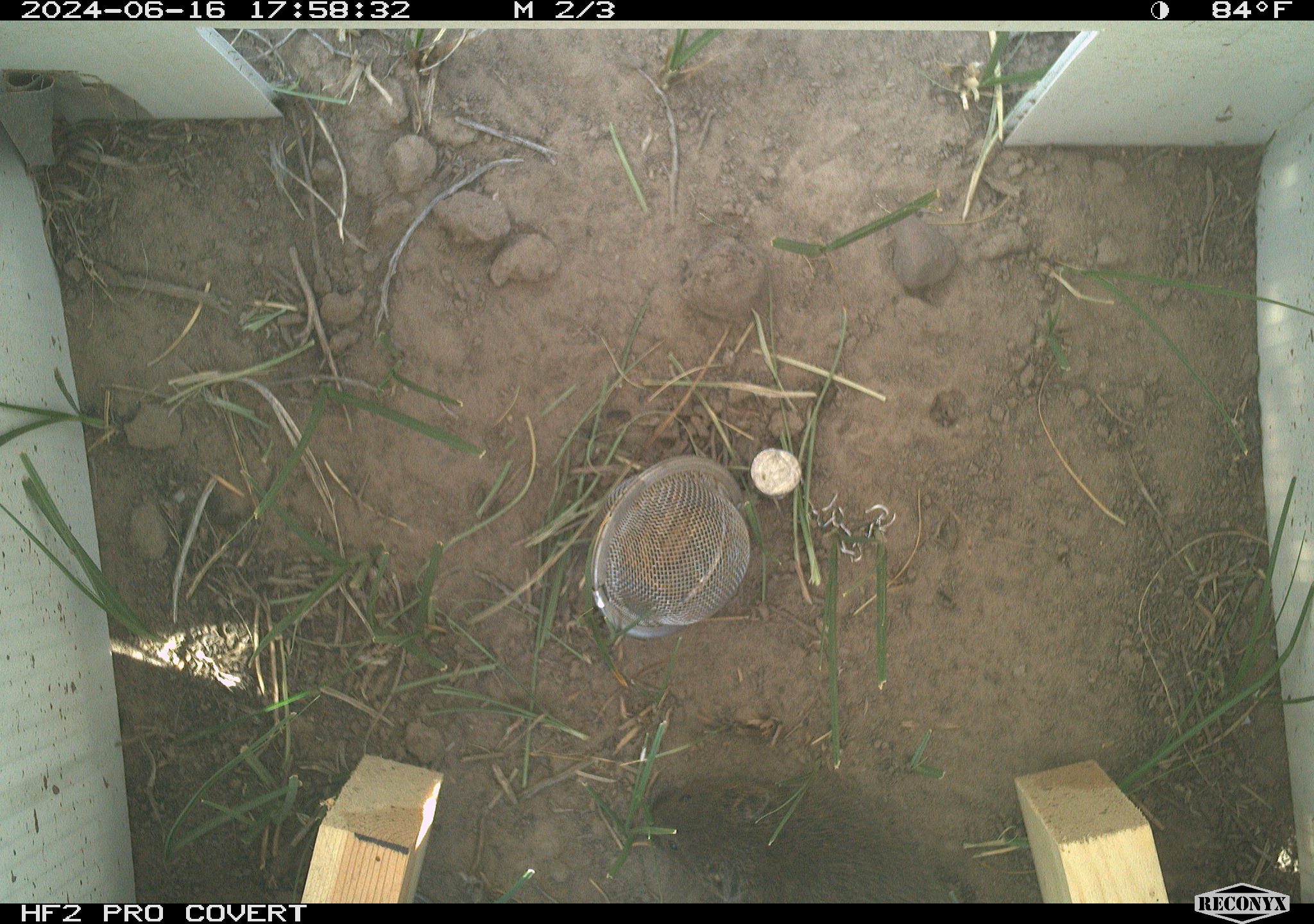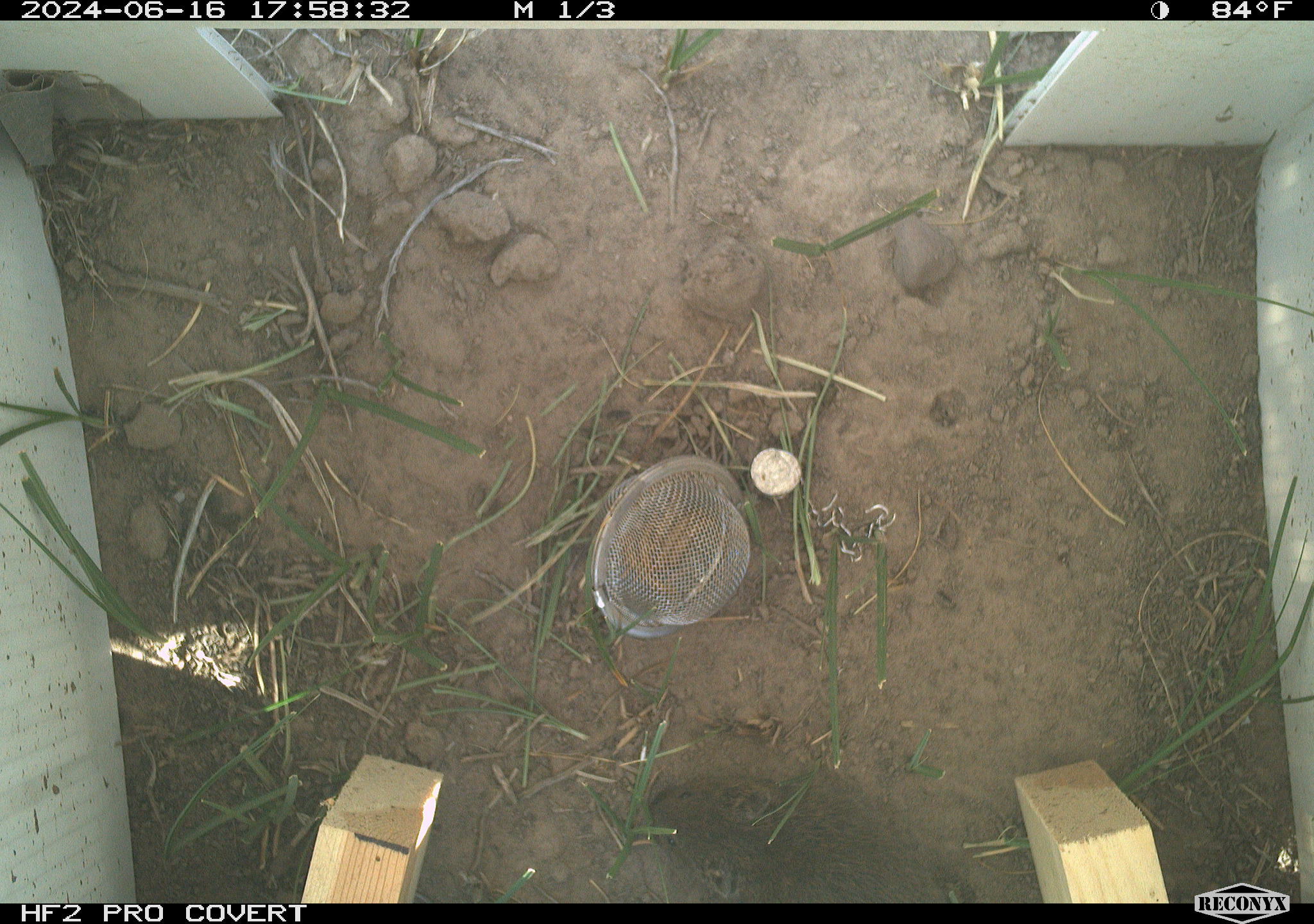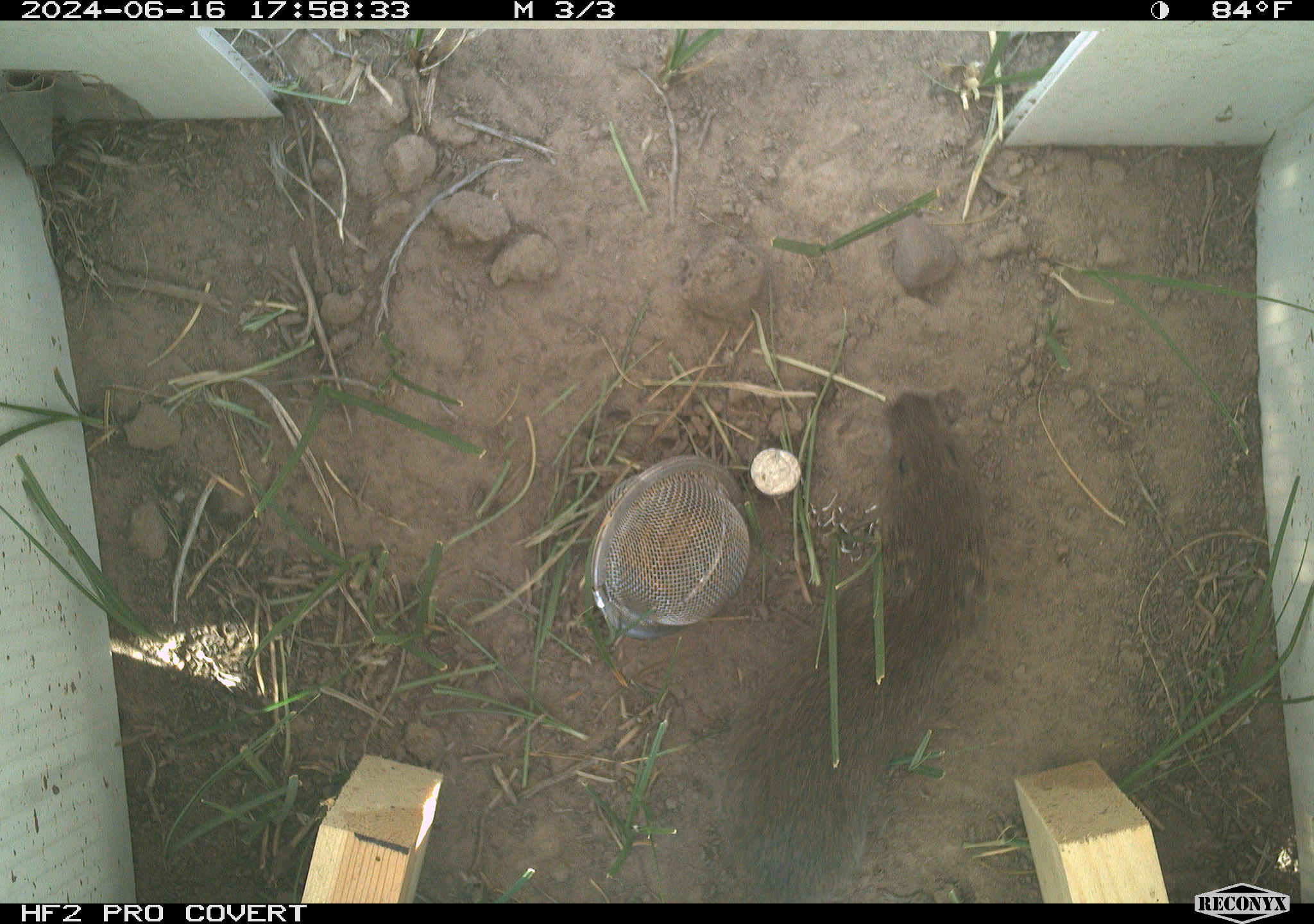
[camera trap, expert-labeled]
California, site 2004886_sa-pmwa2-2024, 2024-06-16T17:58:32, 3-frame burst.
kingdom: Animalia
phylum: Chordata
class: Mammalia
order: Rodentia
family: Cricetidae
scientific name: Arvicolinae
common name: voles, lemmings, and muskrats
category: arvicolinae subfamily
Arvicolinae subfamily (voles, lemmings, and muskrats) (Arvicolinae).